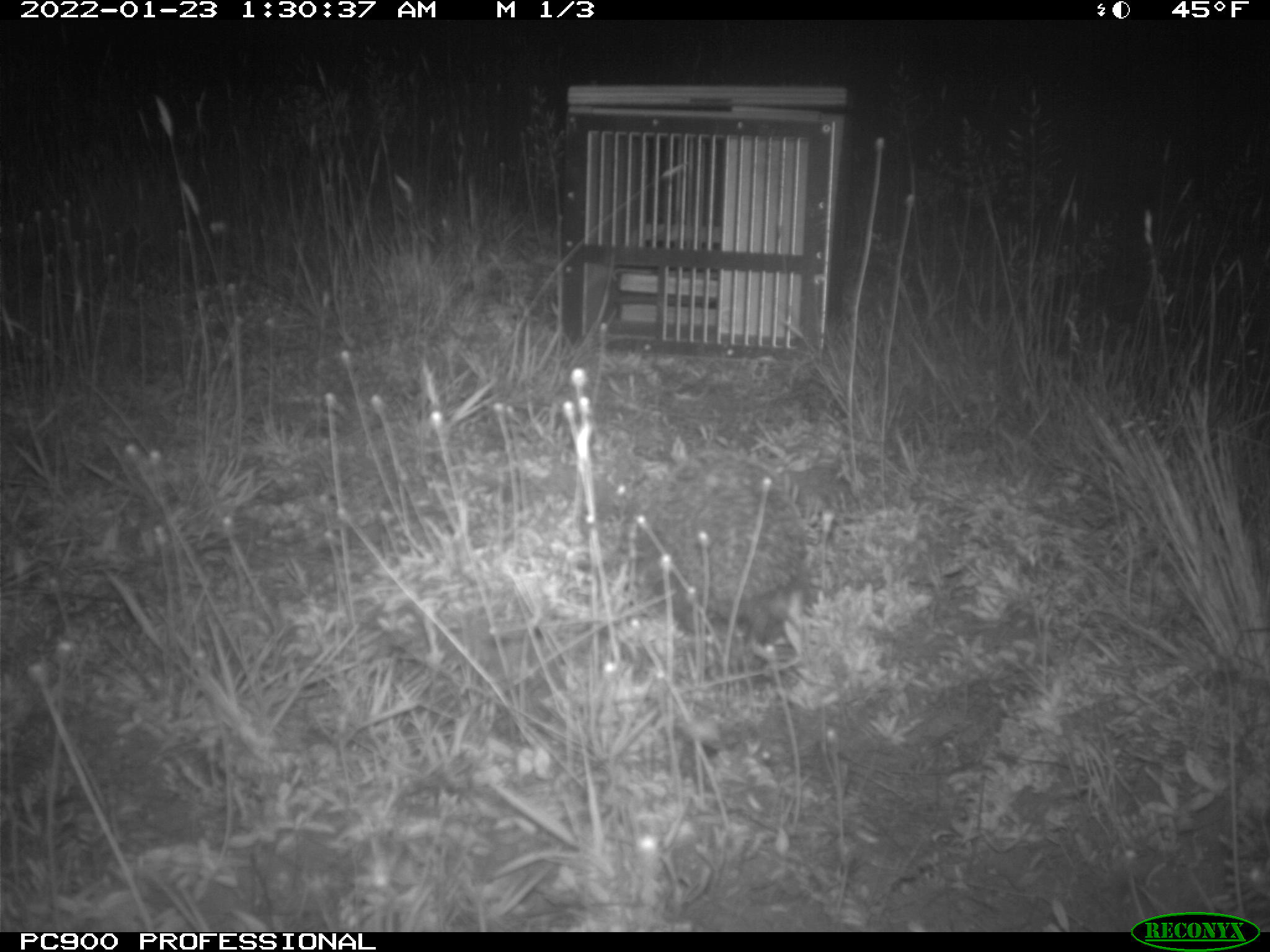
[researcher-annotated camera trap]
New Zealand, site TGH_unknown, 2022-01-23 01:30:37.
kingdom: Animalia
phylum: Chordata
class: Mammalia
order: Eulipotyphla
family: Erinaceidae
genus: Erinaceus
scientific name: Erinaceus europaeus europaeus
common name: european hedgehog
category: hedgehog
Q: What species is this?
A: Hedgehog (european hedgehog) (Erinaceus europaeus europaeus).